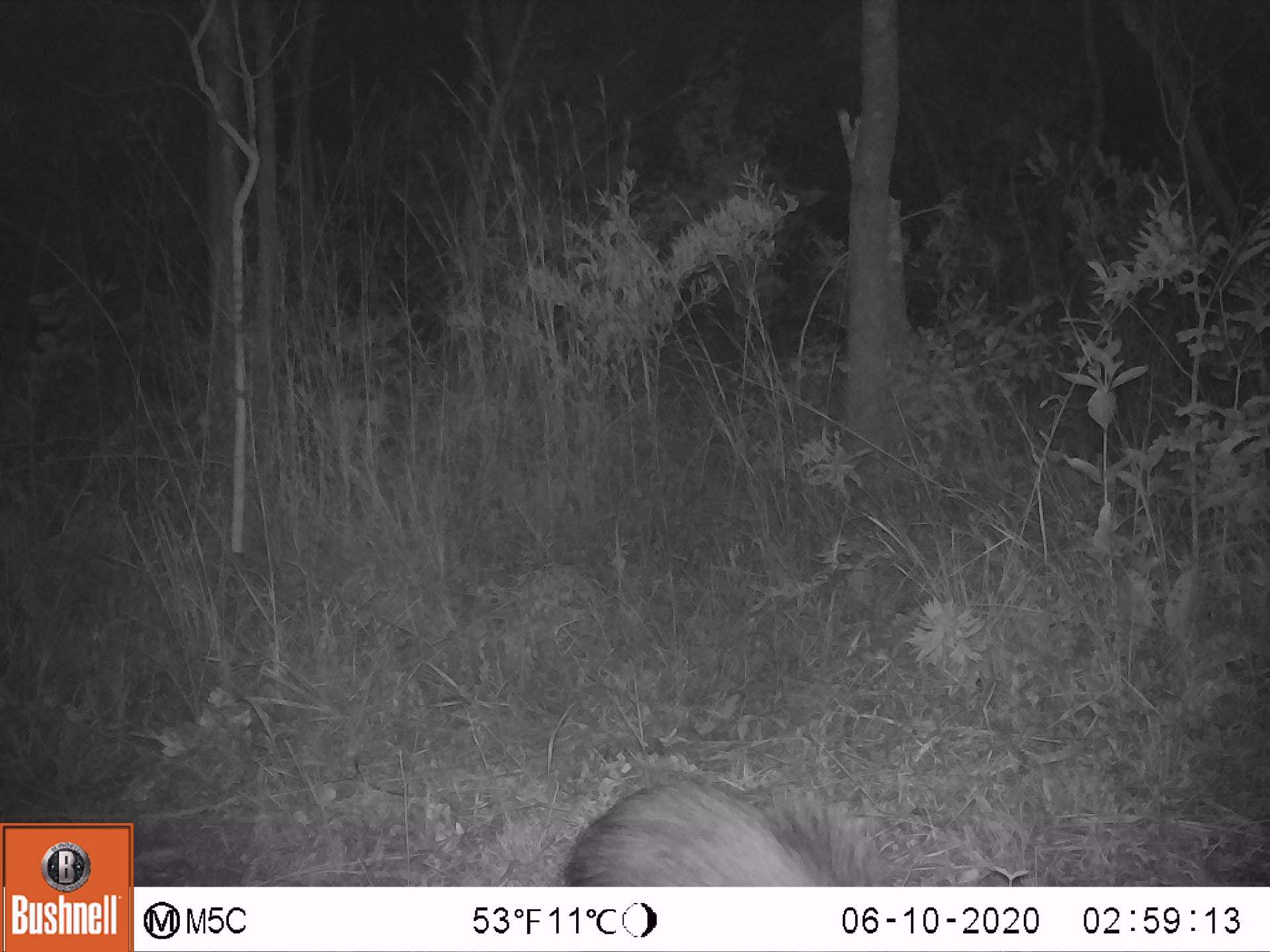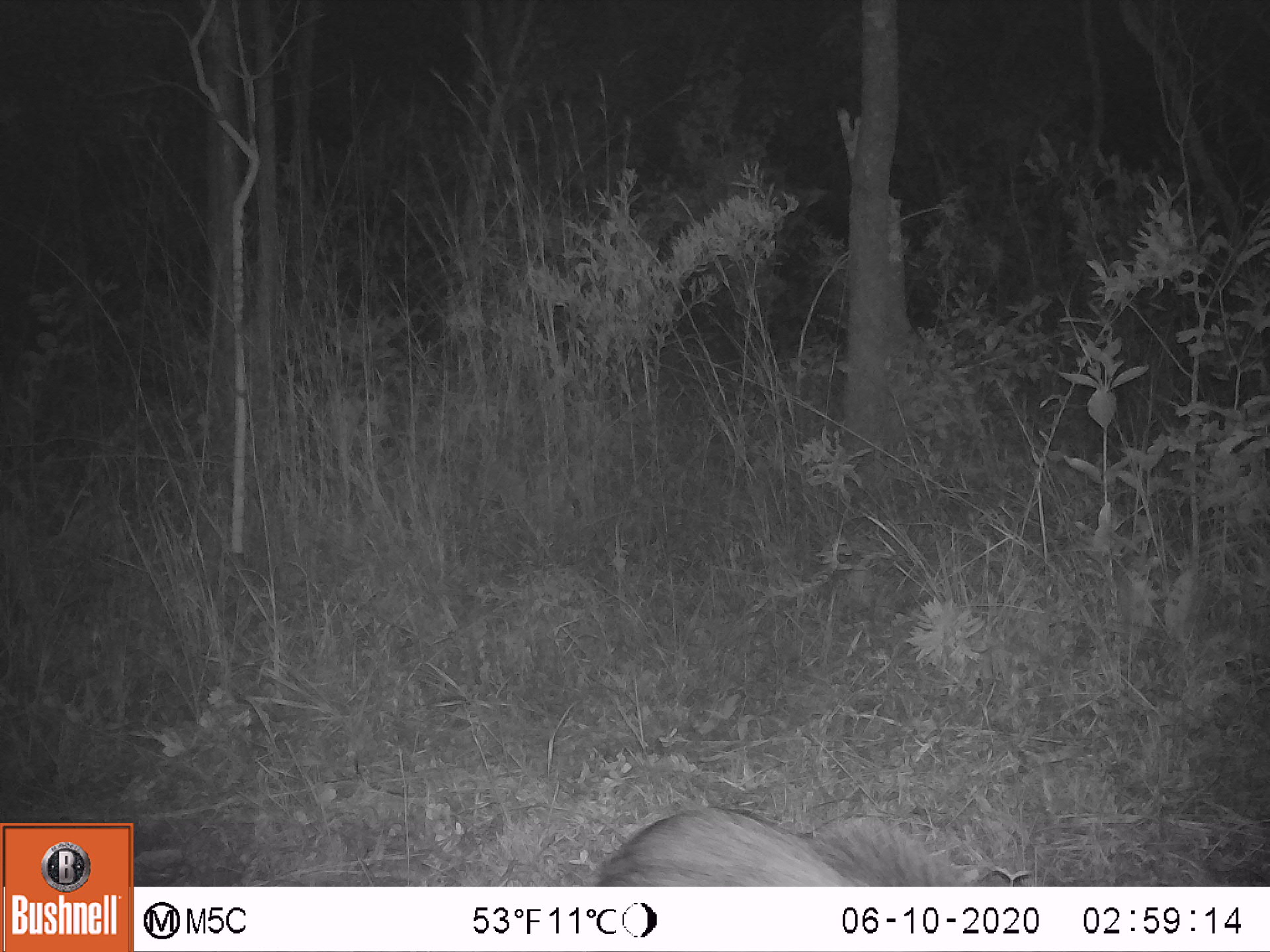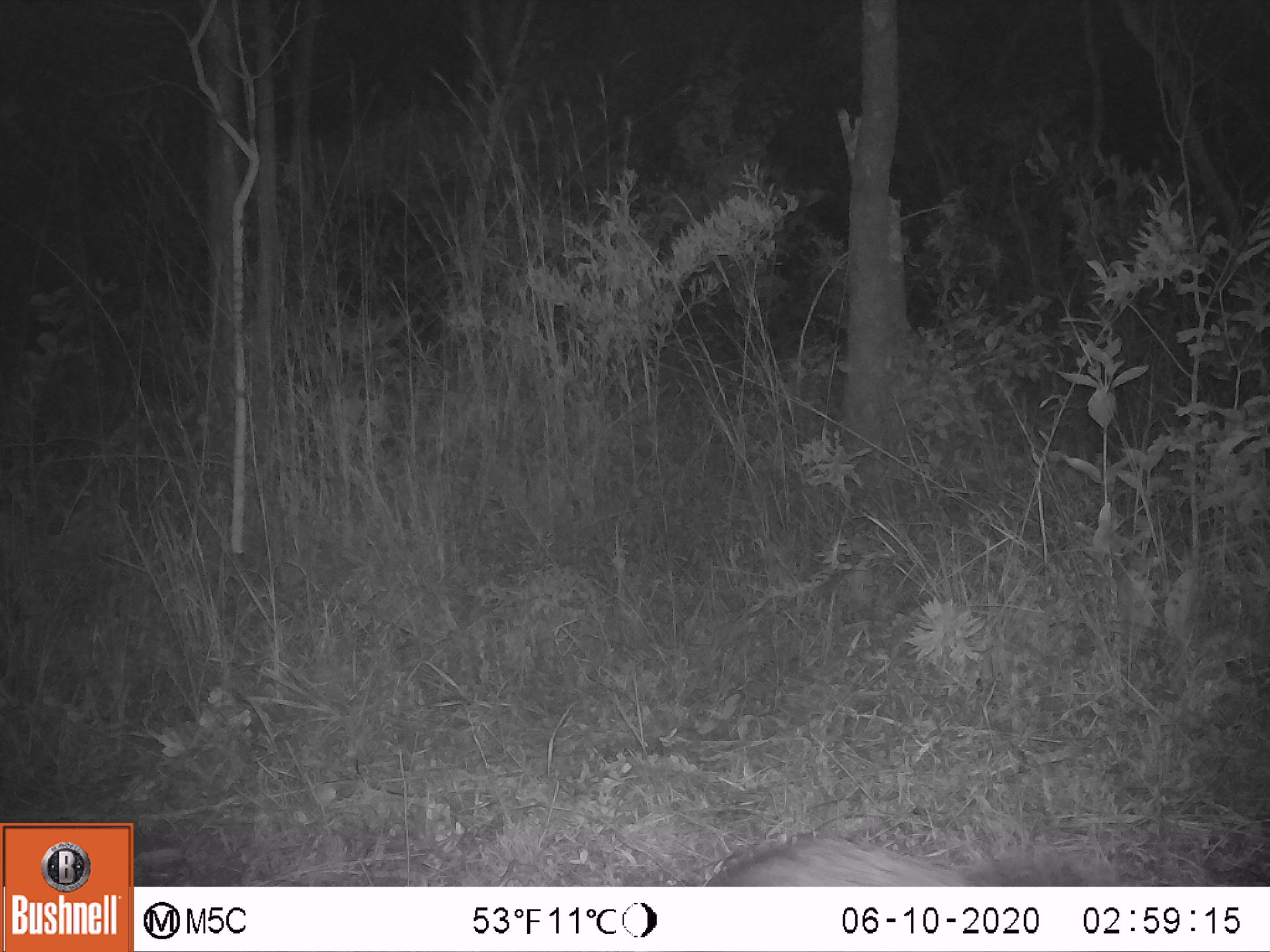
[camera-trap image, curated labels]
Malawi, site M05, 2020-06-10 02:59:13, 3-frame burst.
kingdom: Animalia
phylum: Chordata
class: Mammalia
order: Artiodactyla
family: Suidae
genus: Potamochoerus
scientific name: Potamochoerus larvatus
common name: bushpig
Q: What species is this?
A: Bushpig (Potamochoerus larvatus).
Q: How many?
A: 1.